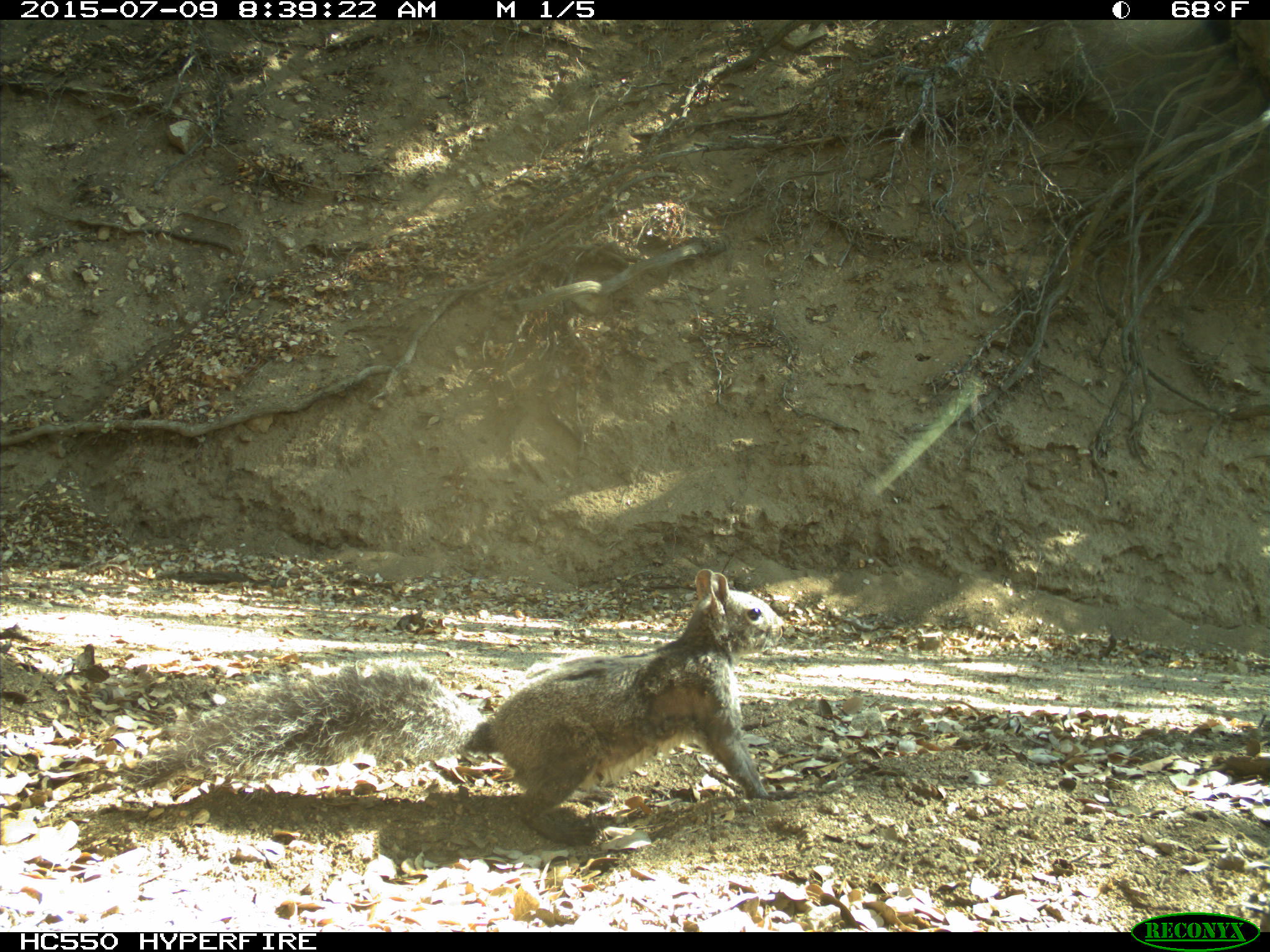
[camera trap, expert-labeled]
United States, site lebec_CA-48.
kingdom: Animalia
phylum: Chordata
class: Mammalia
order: Rodentia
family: Sciuridae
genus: Sciurus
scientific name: Sciurus carolinensis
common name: eastern gray squirrel